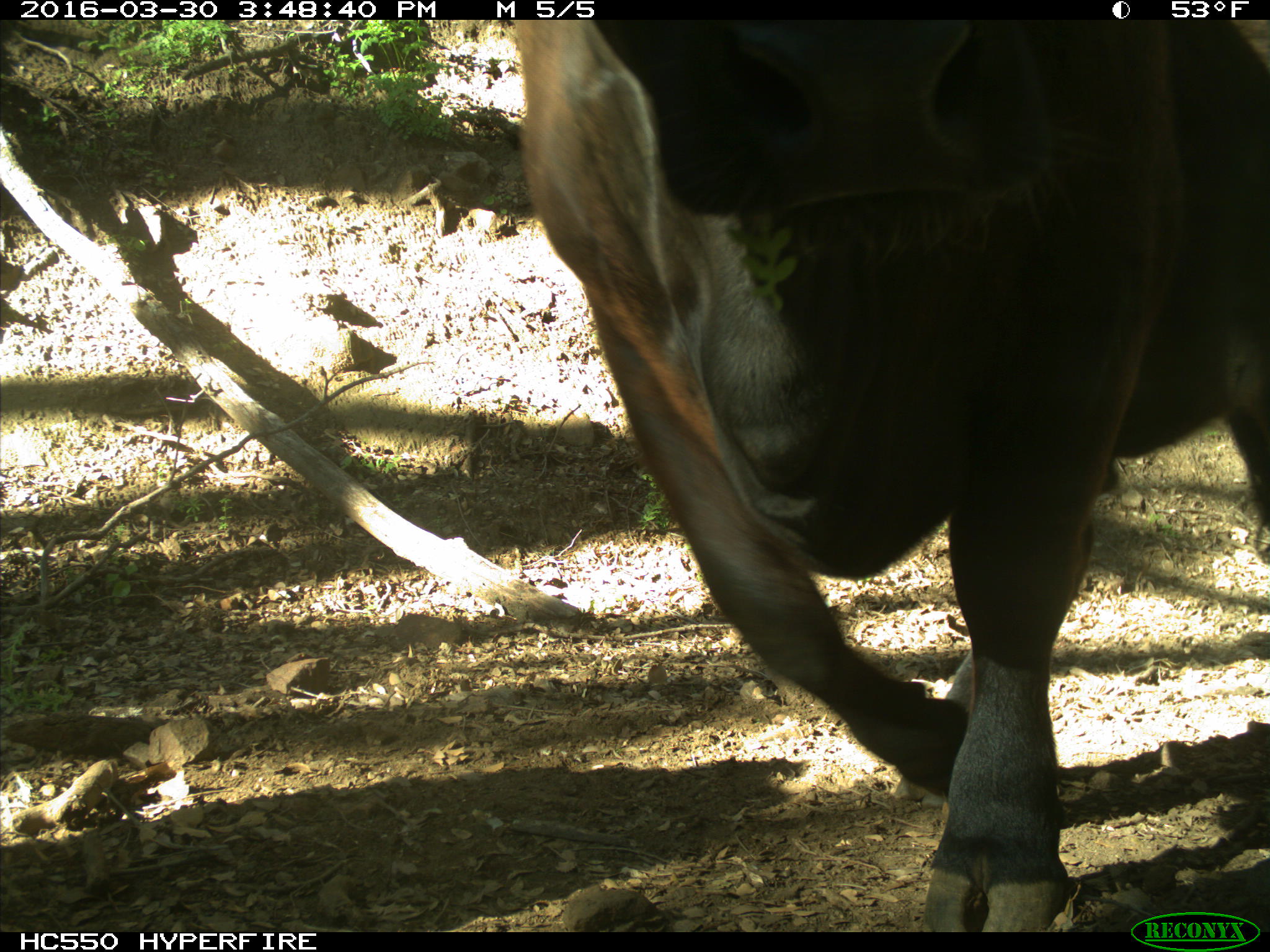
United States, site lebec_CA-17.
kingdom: Animalia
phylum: Chordata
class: Mammalia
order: Artiodactyla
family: Bovidae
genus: Bos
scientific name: Bos taurus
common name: domestic cow